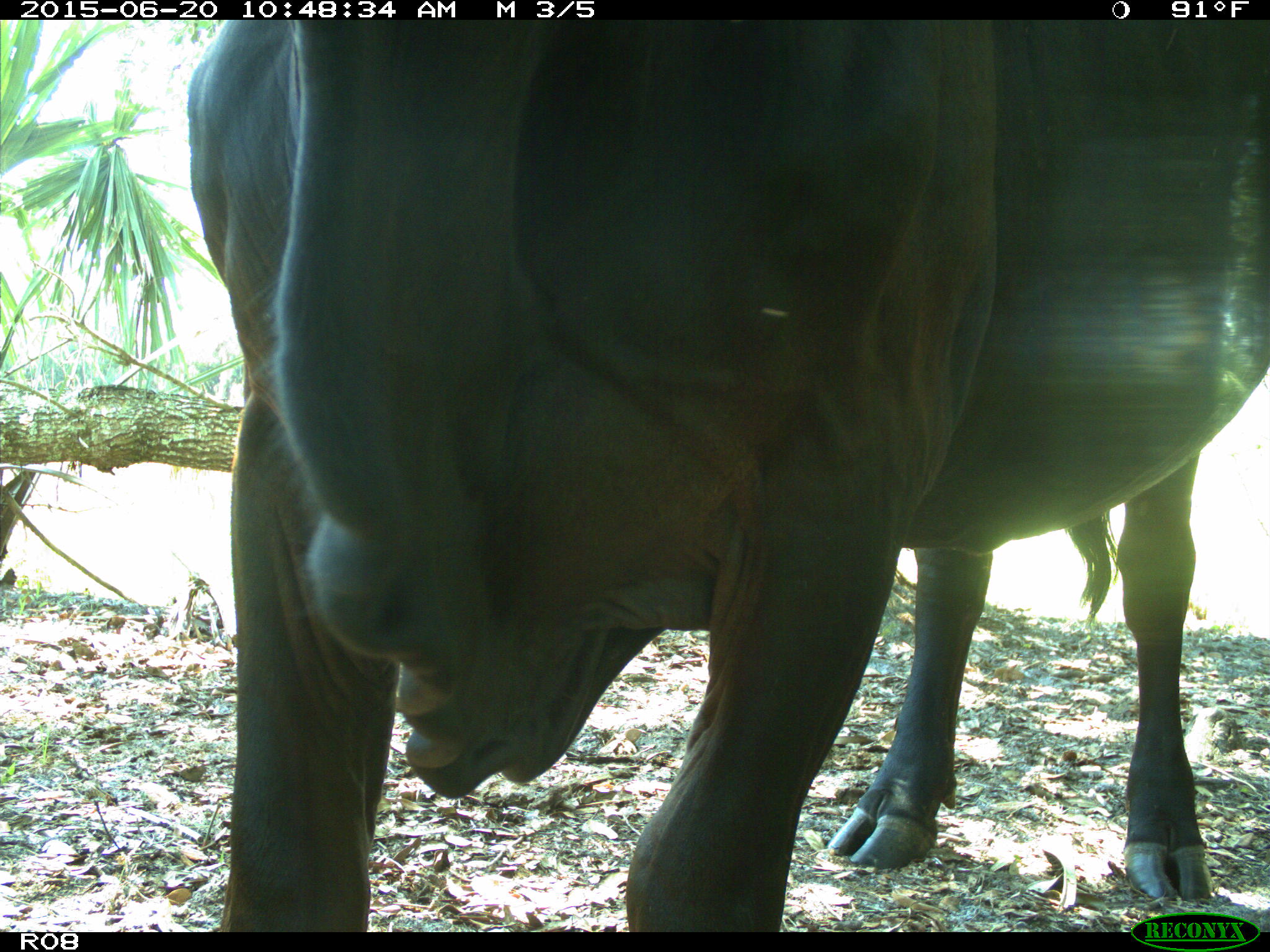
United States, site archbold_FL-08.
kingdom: Animalia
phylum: Chordata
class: Mammalia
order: Artiodactyla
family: Bovidae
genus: Bos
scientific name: Bos taurus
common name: domestic cow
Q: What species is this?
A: Bos taurus (domestic cow).